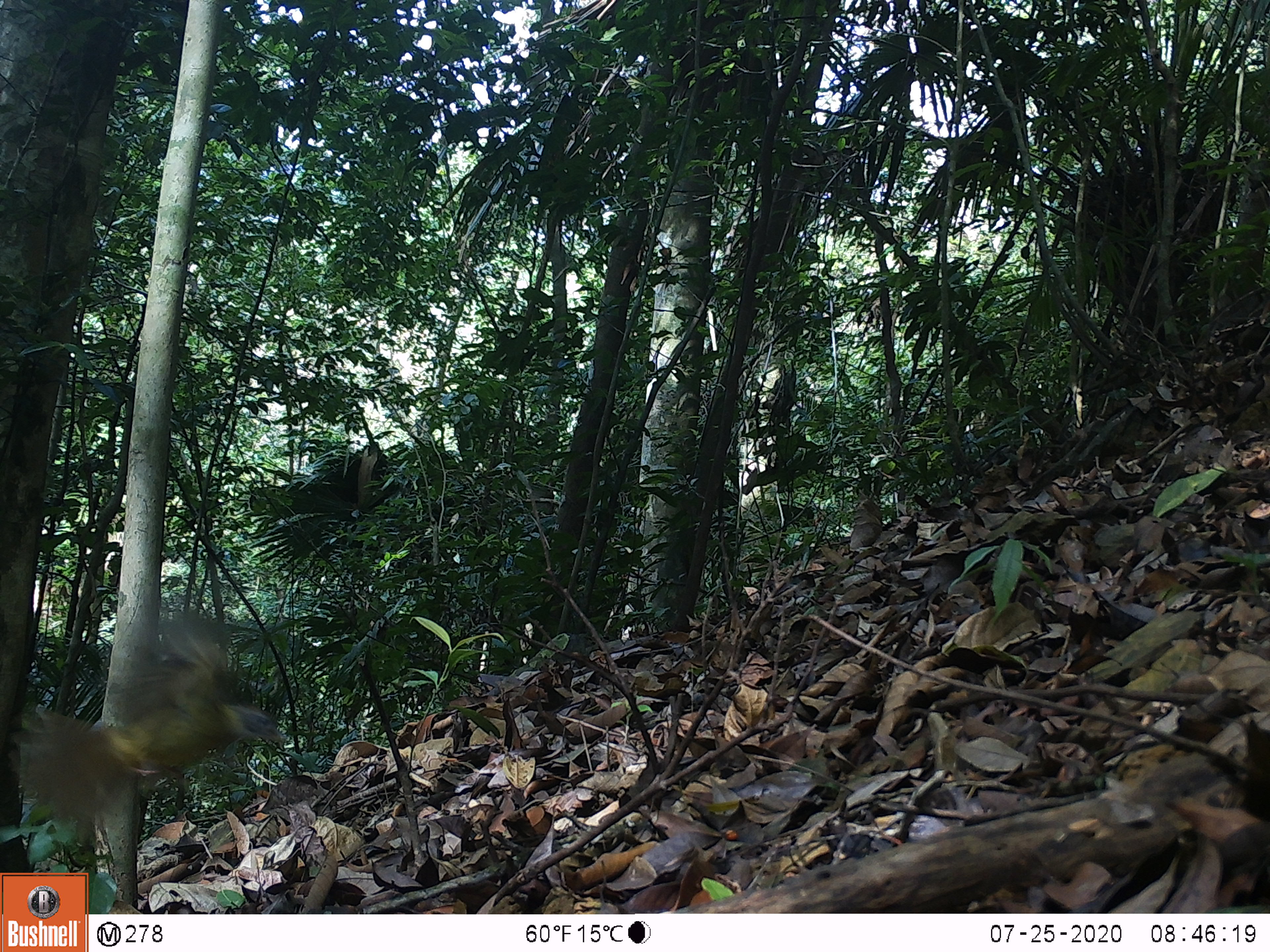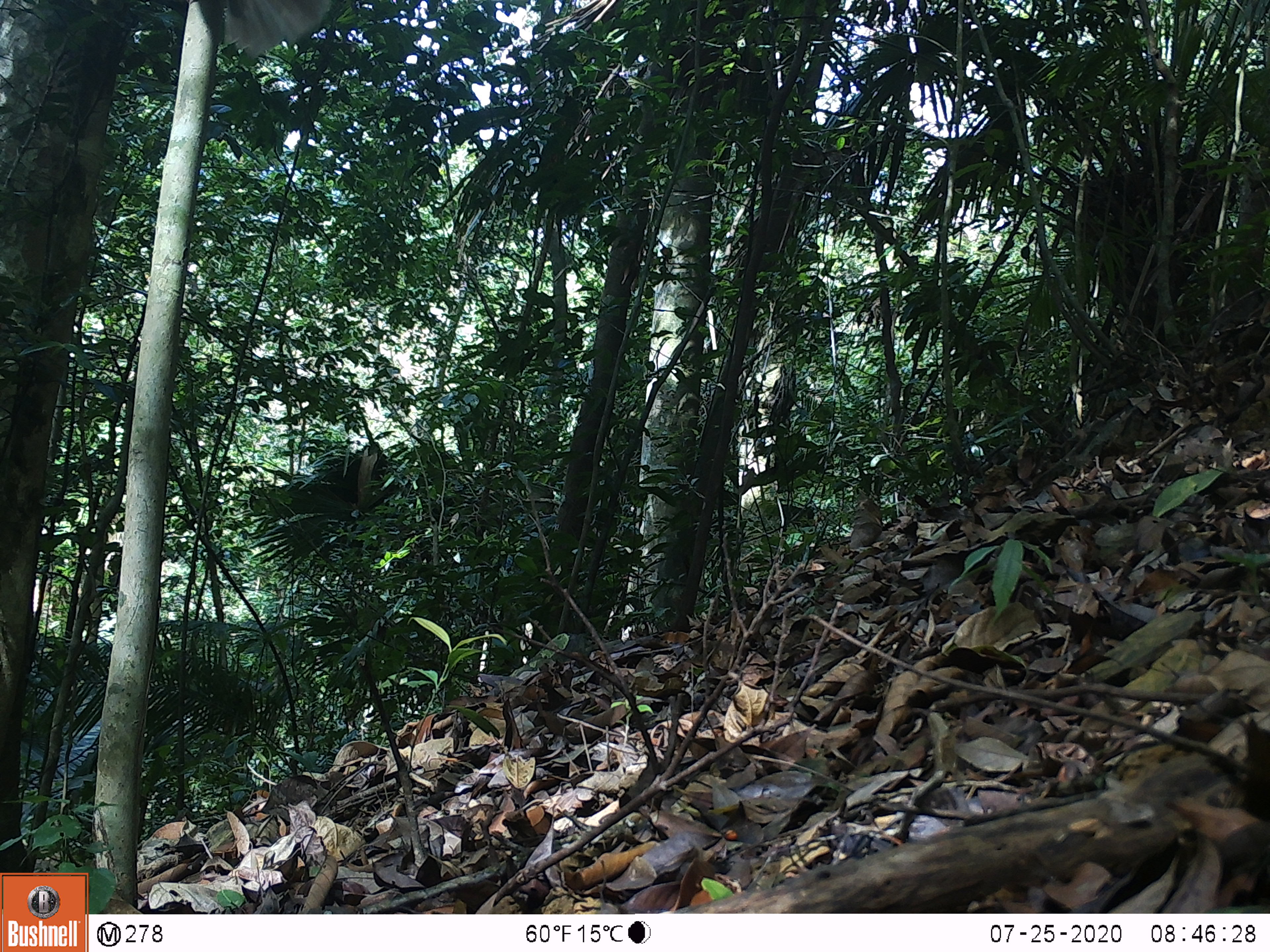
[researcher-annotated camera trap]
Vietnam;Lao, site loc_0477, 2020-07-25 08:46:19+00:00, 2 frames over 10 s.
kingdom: Animalia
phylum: Chordata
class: Aves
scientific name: Aves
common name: bird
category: unidentified bird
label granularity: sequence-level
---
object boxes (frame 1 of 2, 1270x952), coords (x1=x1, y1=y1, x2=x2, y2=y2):
unidentified bird: (x1=5, y1=609, x2=285, y2=850)